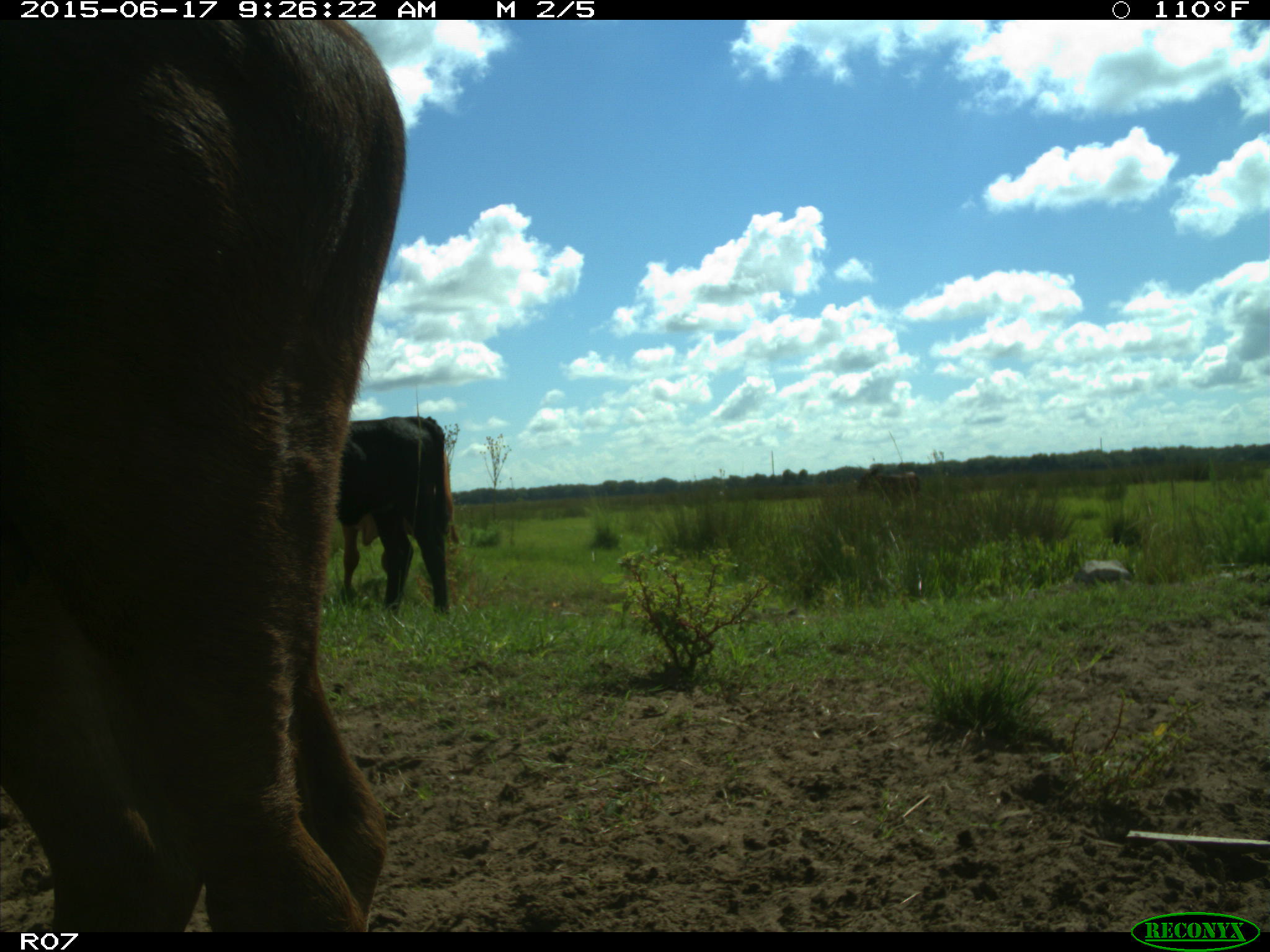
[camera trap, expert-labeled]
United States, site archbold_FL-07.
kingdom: Animalia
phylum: Chordata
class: Mammalia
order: Artiodactyla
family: Bovidae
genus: Bos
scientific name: Bos taurus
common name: domestic cow